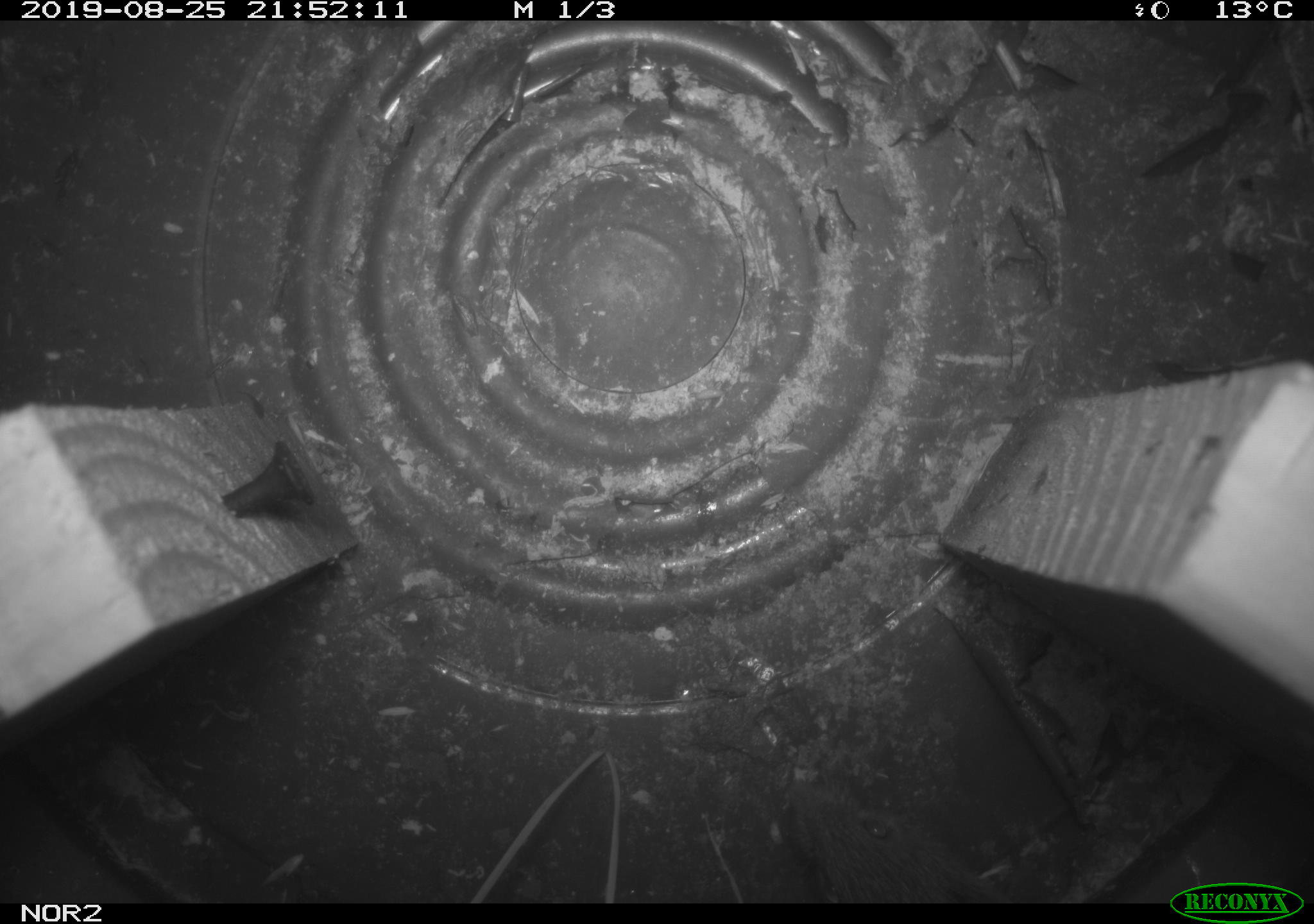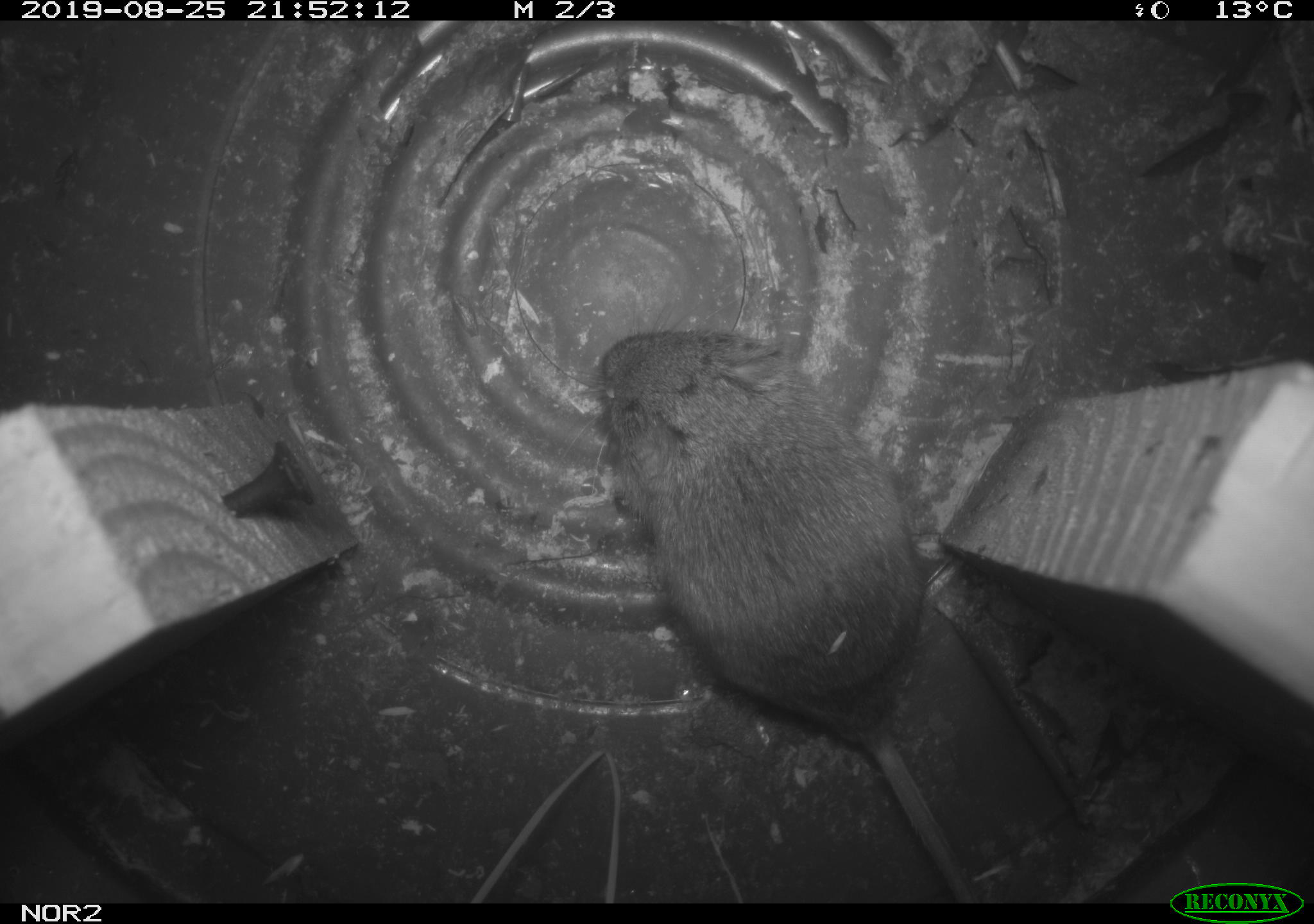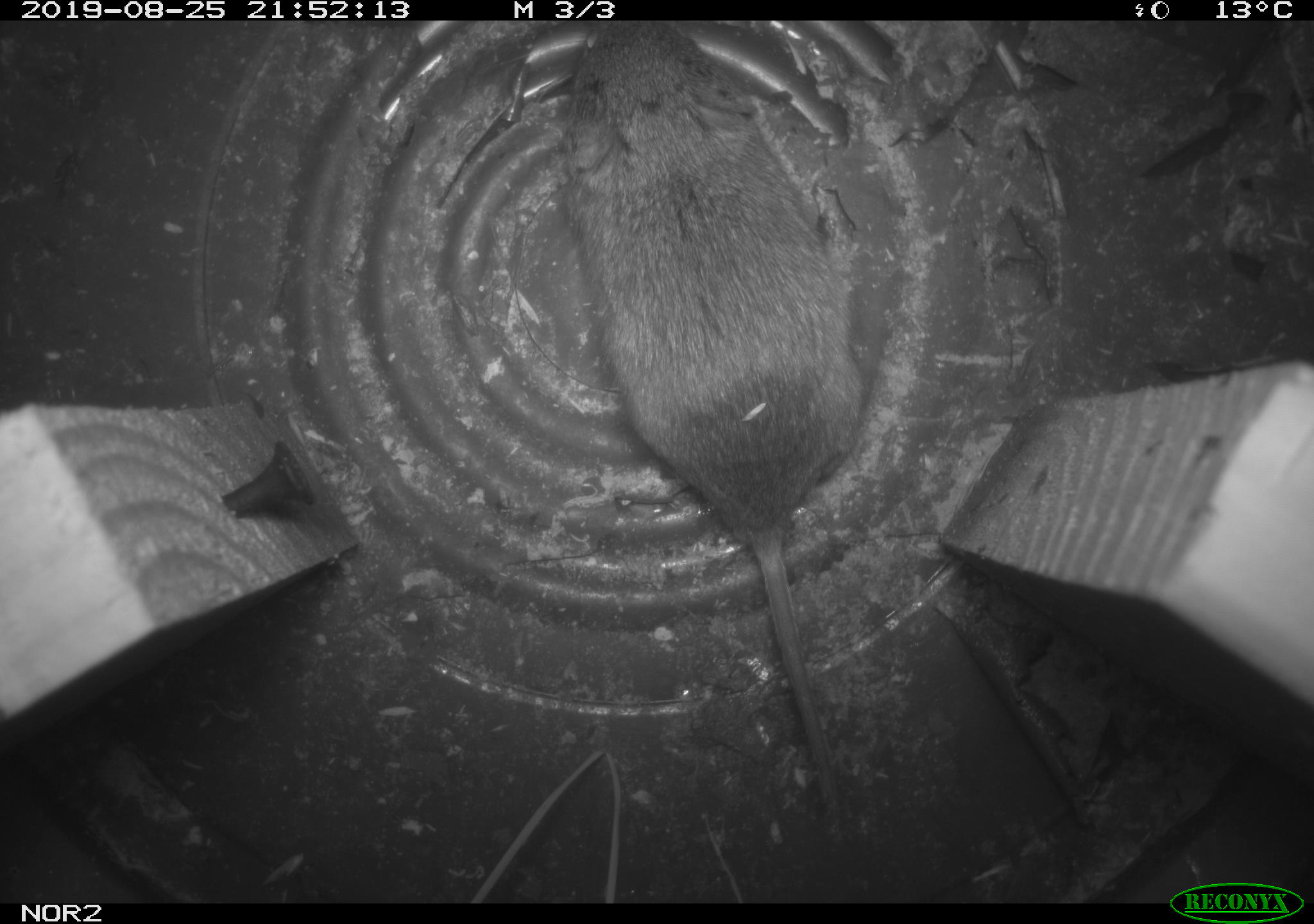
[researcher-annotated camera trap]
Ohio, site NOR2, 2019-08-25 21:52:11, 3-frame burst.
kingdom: Animalia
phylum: Chordata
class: Mammalia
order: Rodentia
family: Cricetidae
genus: Microtus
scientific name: Microtus pennsylvanicus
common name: meadow vole